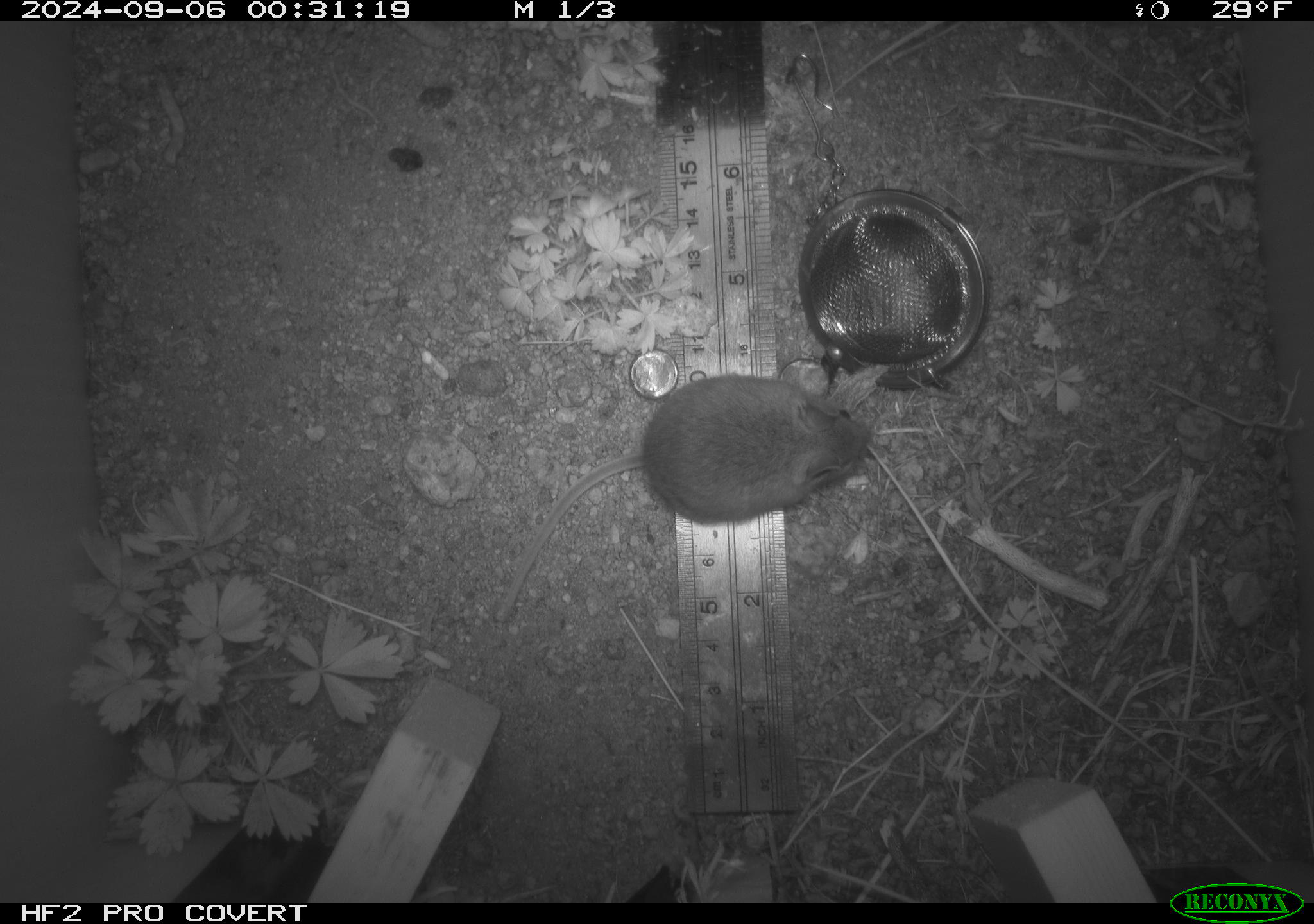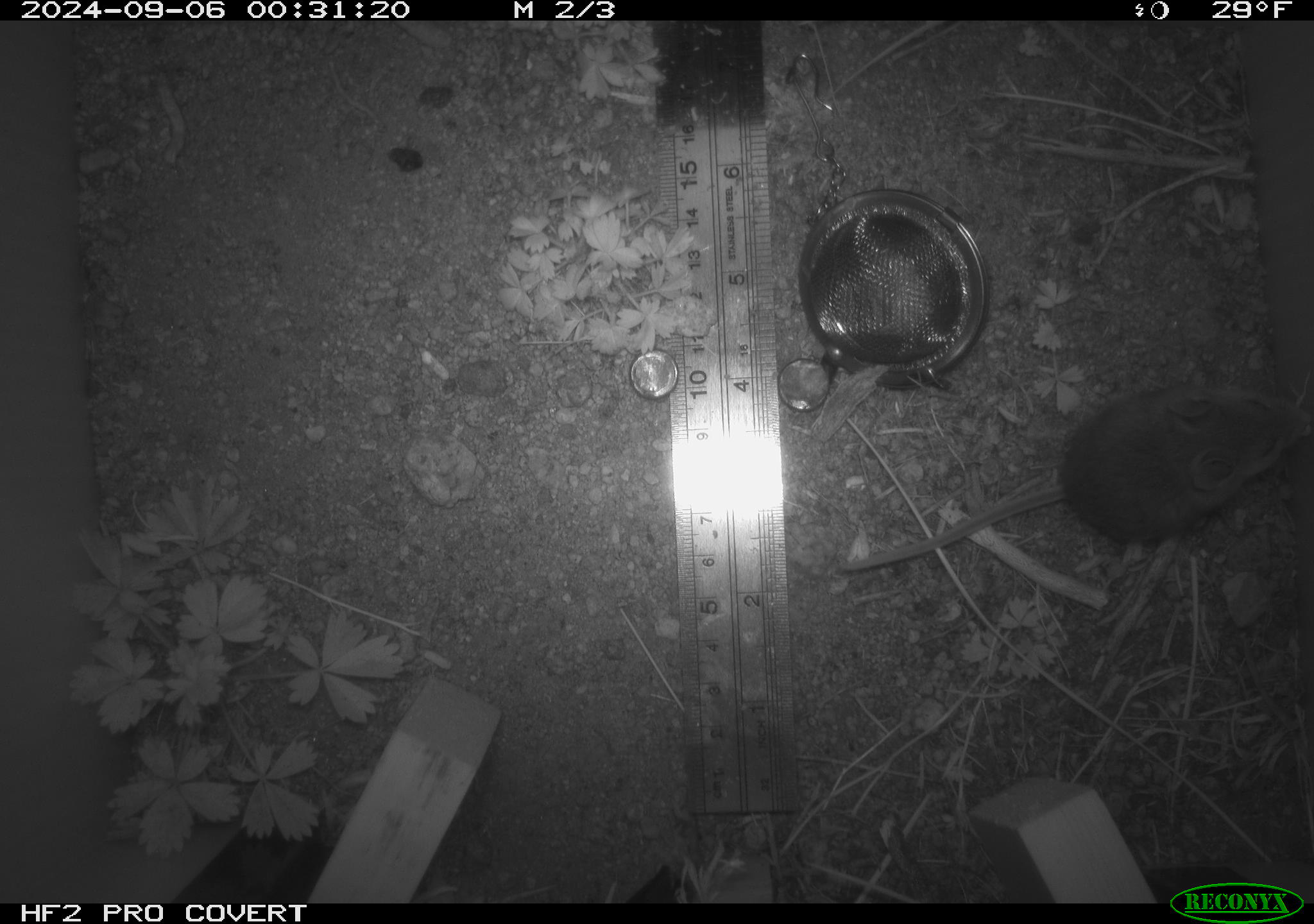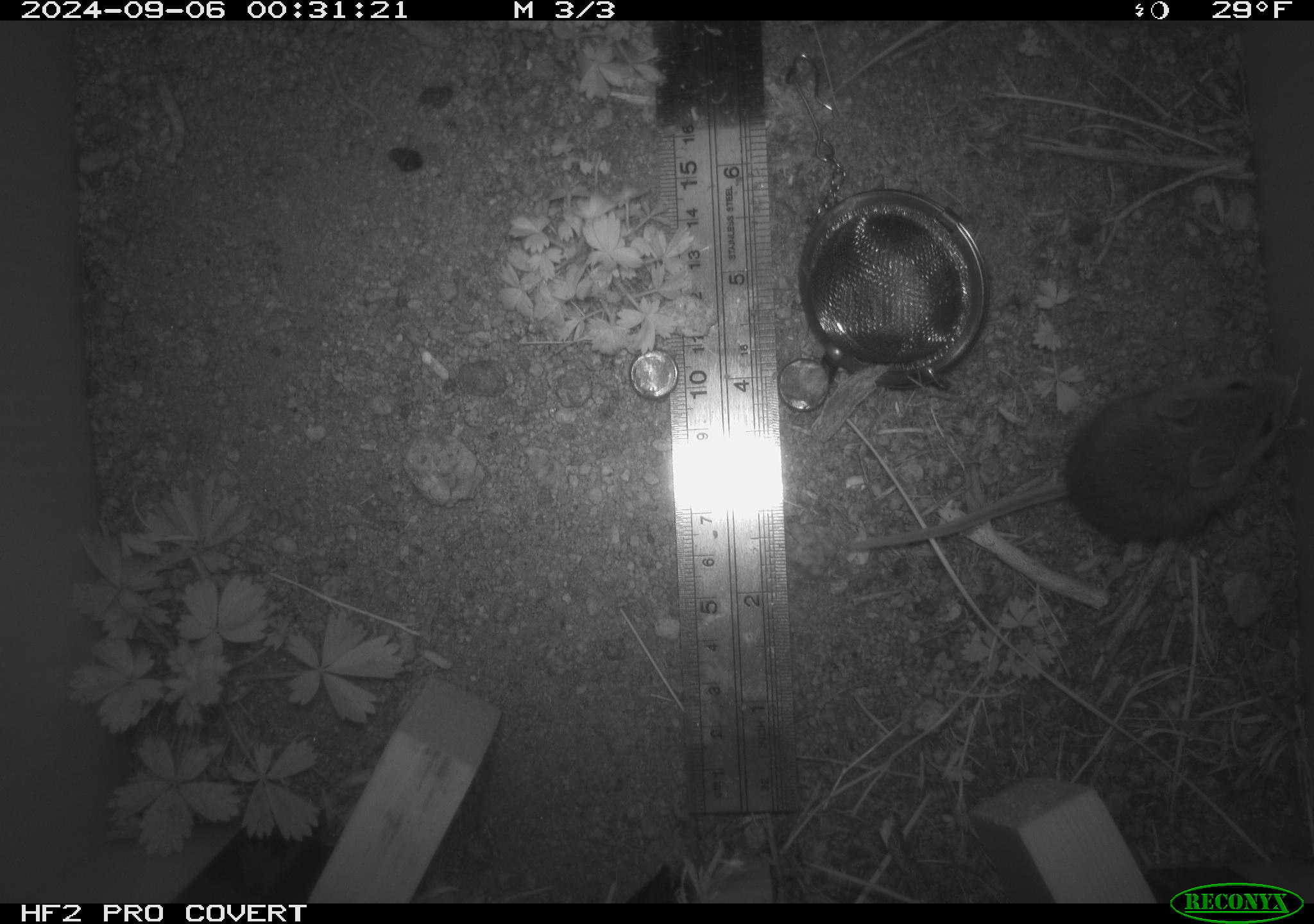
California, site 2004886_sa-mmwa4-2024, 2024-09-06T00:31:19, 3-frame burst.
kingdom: Animalia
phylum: Chordata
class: Mammalia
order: Rodentia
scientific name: Rodentia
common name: mouse species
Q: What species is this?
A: Mouse species (Rodentia).